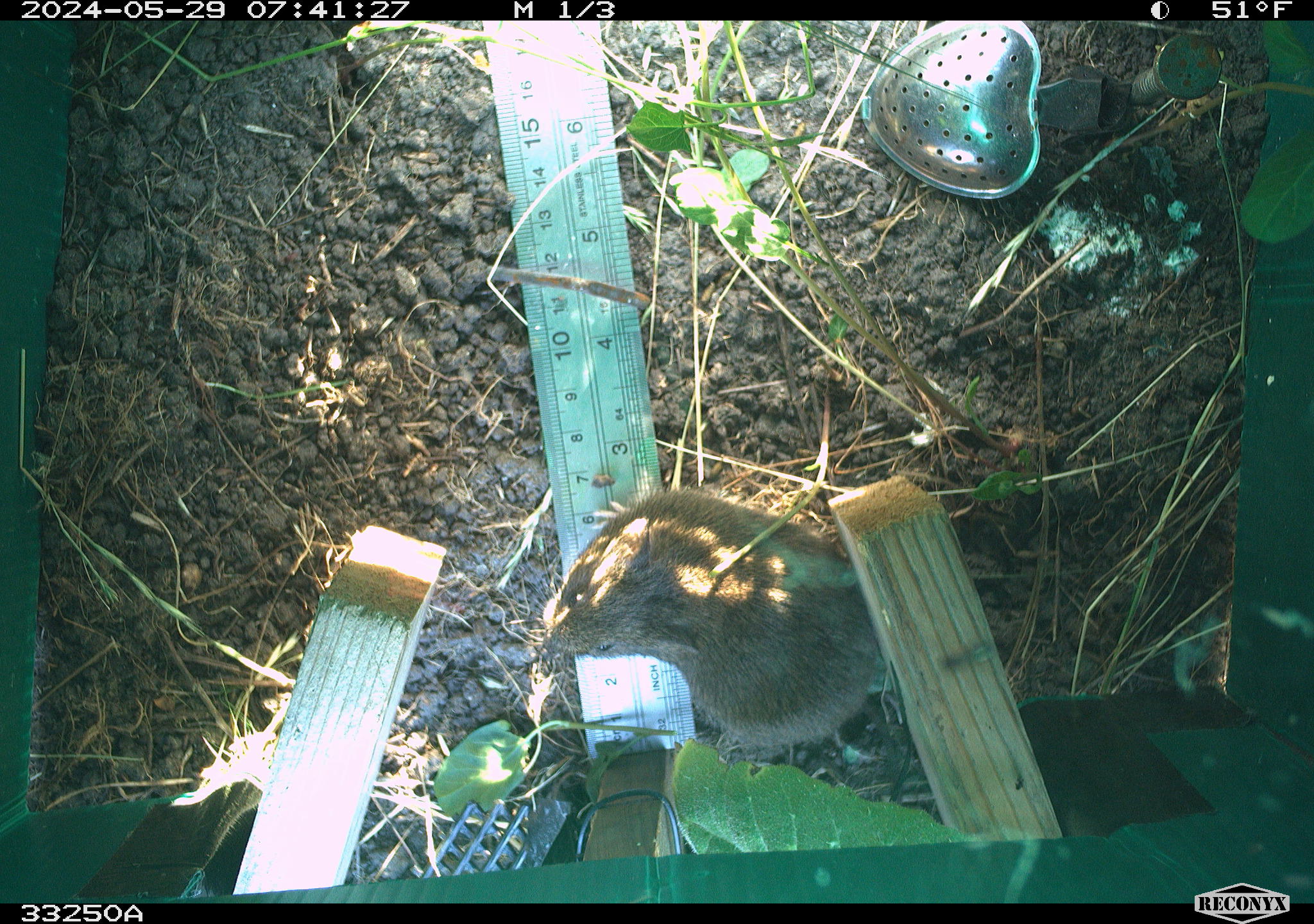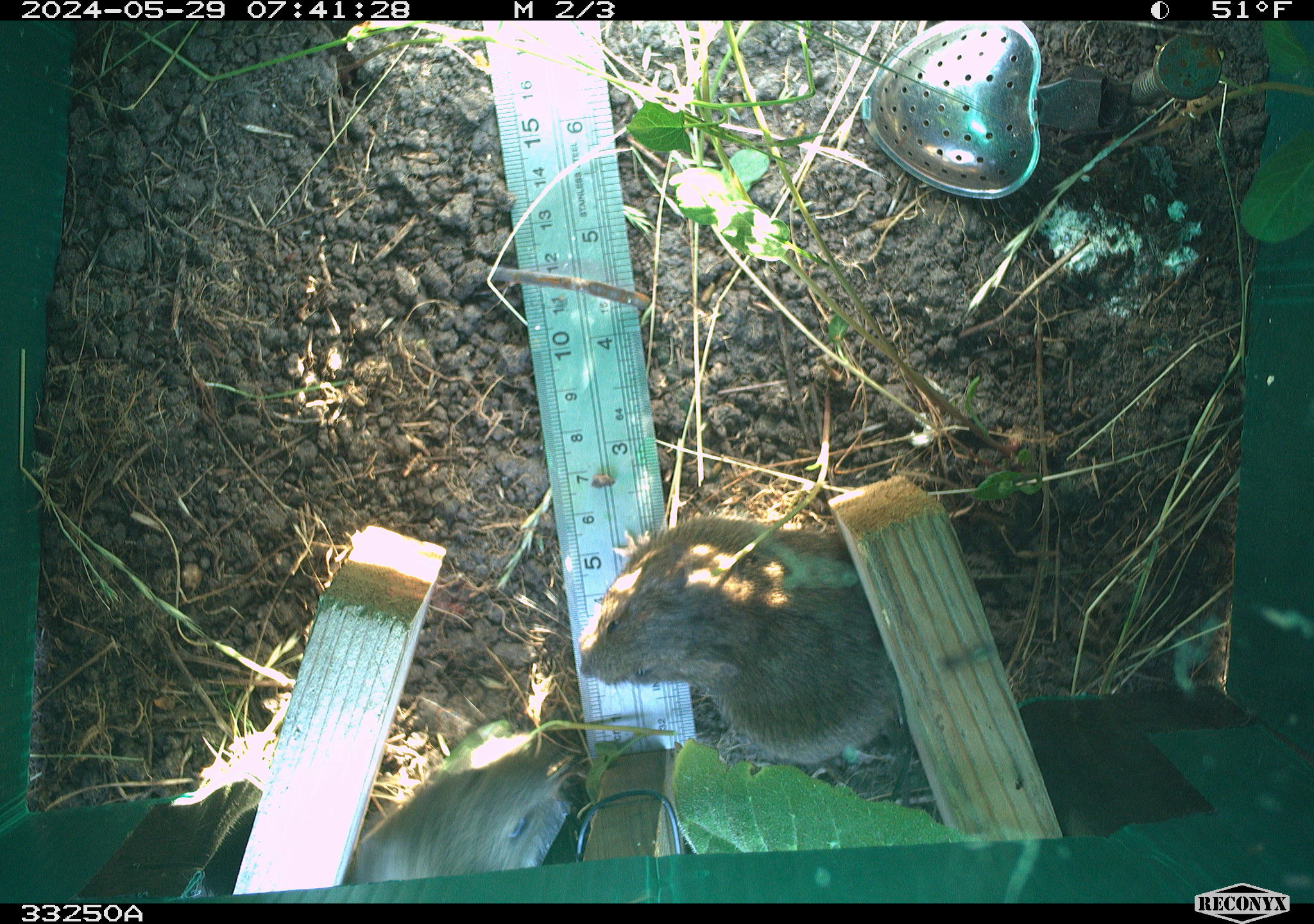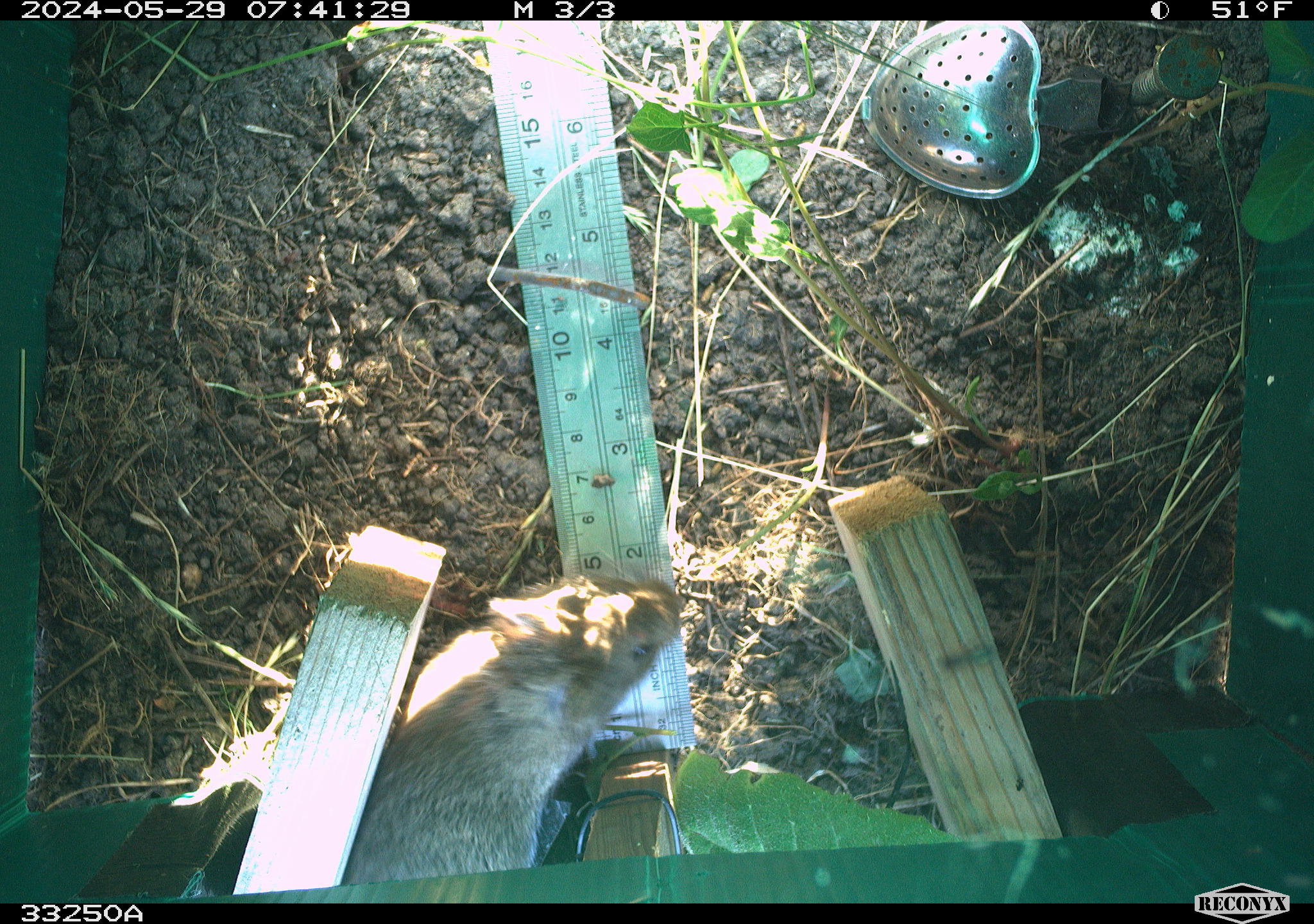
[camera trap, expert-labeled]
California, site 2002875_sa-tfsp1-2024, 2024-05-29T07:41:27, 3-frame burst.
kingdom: Animalia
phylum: Chordata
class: Mammalia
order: Rodentia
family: Cricetidae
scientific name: Arvicolinae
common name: voles, lemmings, and muskrats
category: arvicolinae subfamily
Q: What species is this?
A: Arvicolinae subfamily (voles, lemmings, and muskrats) (Arvicolinae).